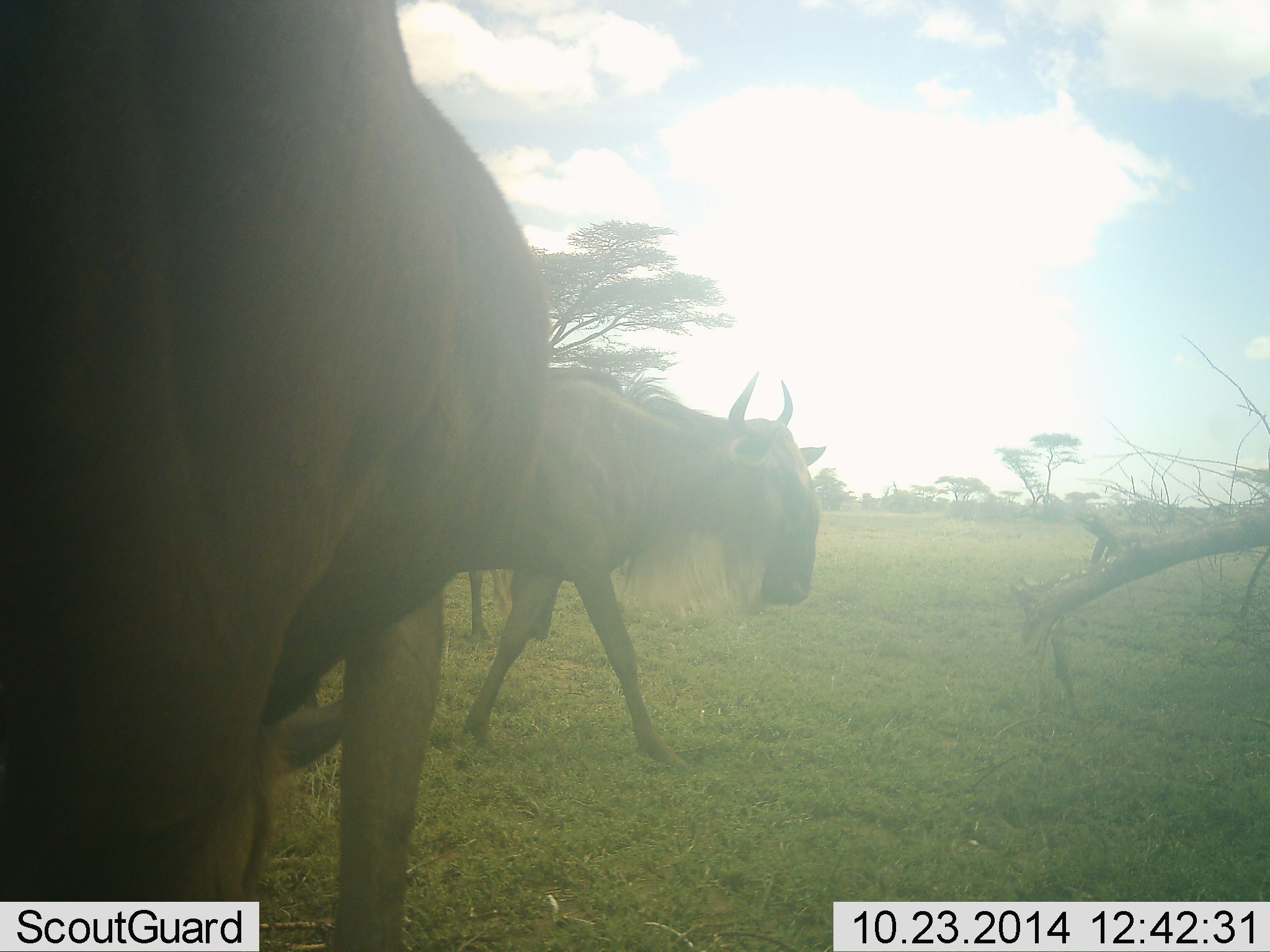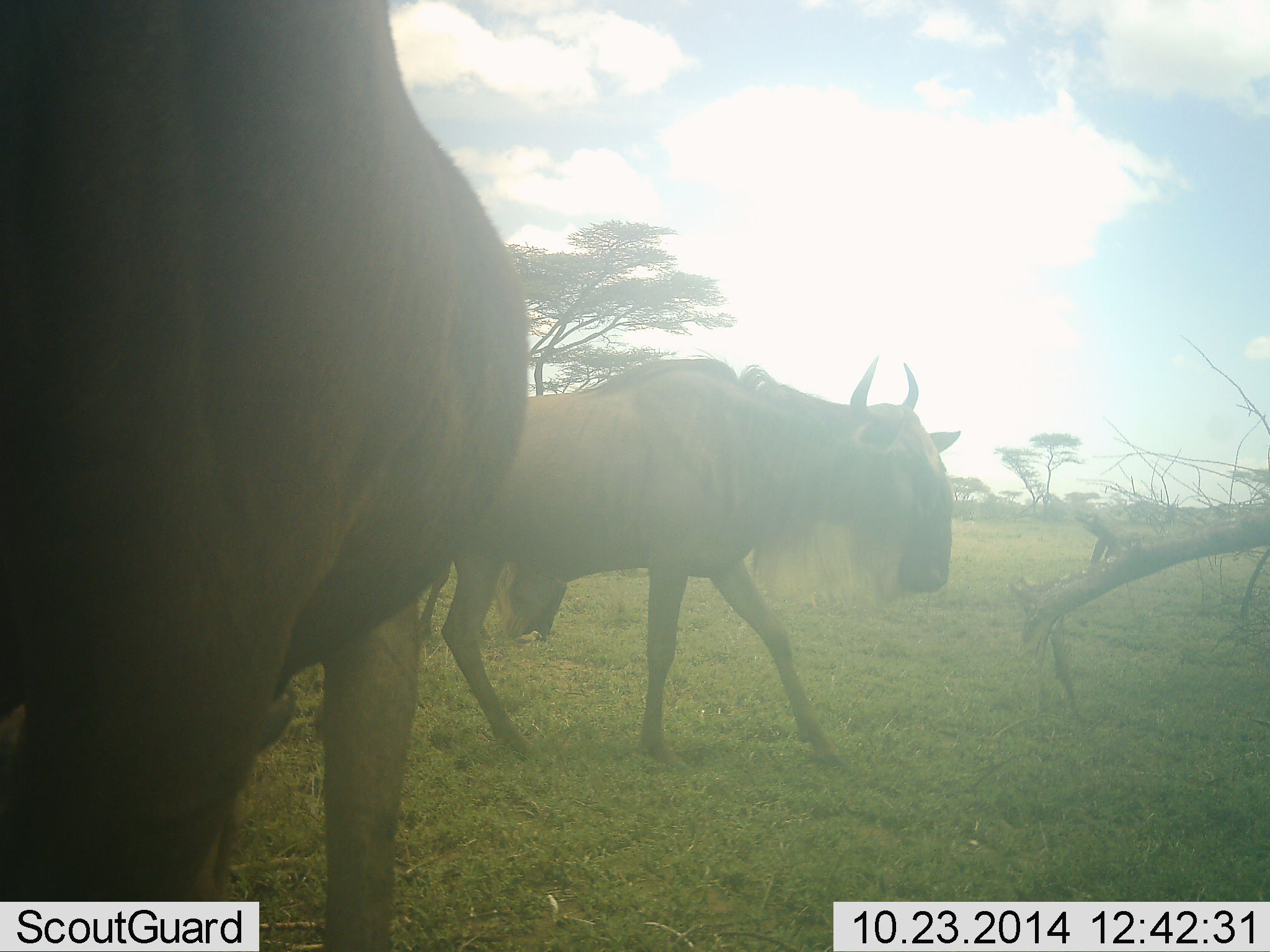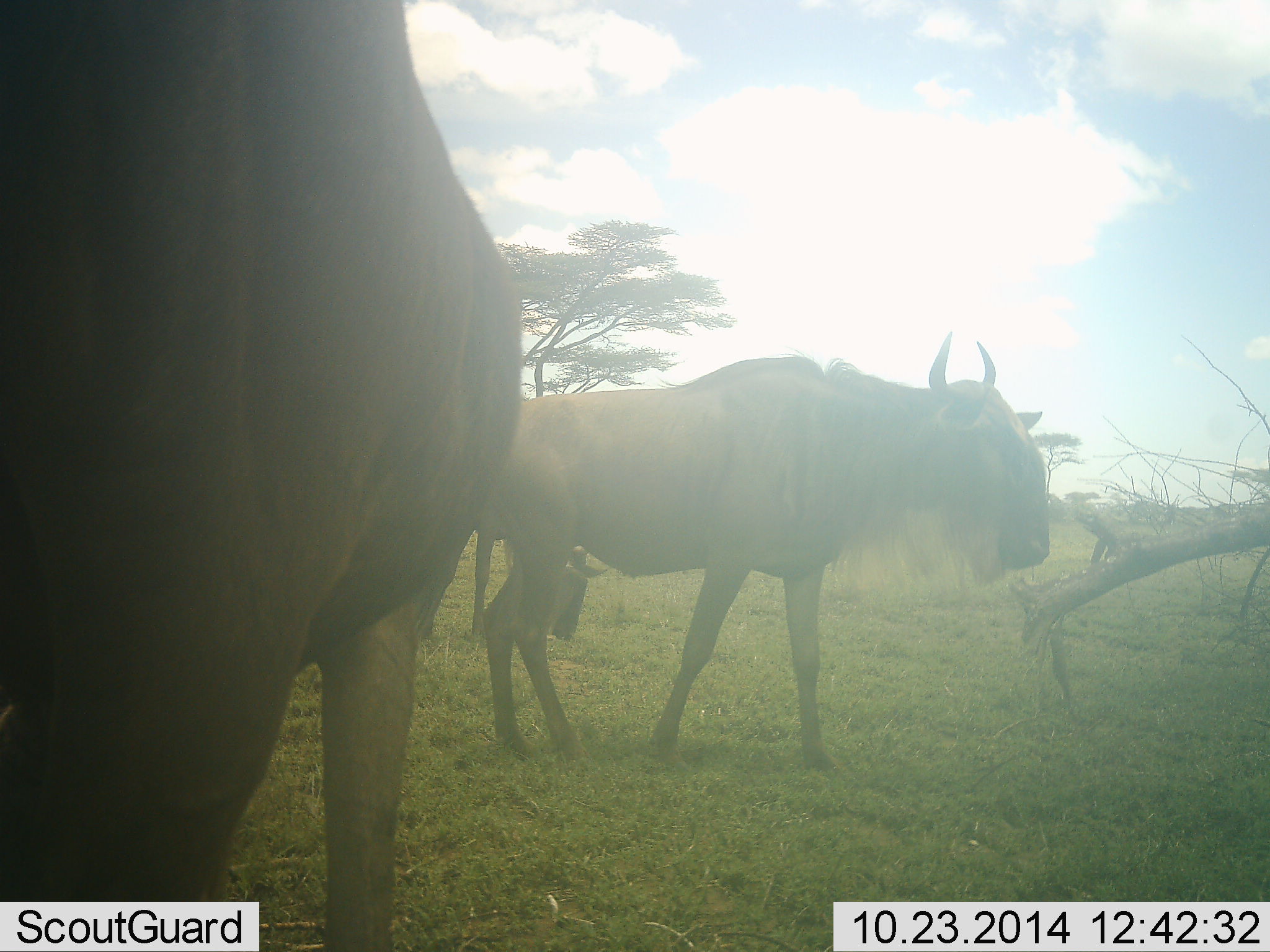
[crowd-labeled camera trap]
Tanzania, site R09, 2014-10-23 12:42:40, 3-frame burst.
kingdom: Animalia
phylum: Chordata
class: Mammalia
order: Artiodactyla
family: Bovidae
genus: Connochaetes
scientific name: Connochaetes taurinus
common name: blue wildebeest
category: wildebeest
Wildebeest (blue wildebeest) (Connochaetes taurinus), count 3. Behavior (volunteer vote fractions): standing 60%, resting 0%, moving 80%, interacting 0%. Young present (vote fraction): 0%. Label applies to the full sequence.